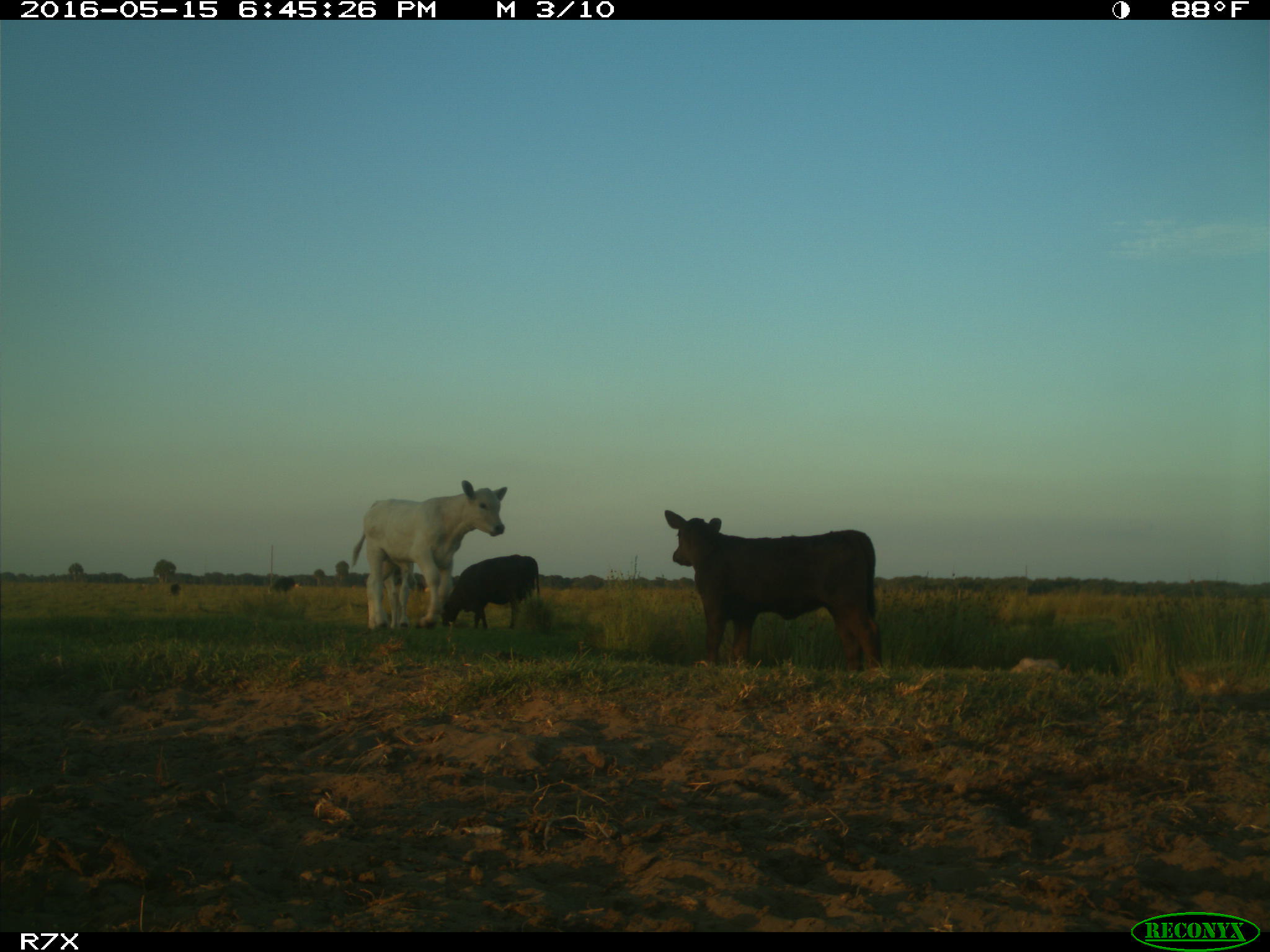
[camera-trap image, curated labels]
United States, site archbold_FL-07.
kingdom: Animalia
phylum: Chordata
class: Mammalia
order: Artiodactyla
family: Bovidae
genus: Bos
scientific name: Bos taurus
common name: domestic cow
Bos taurus (domestic cow).